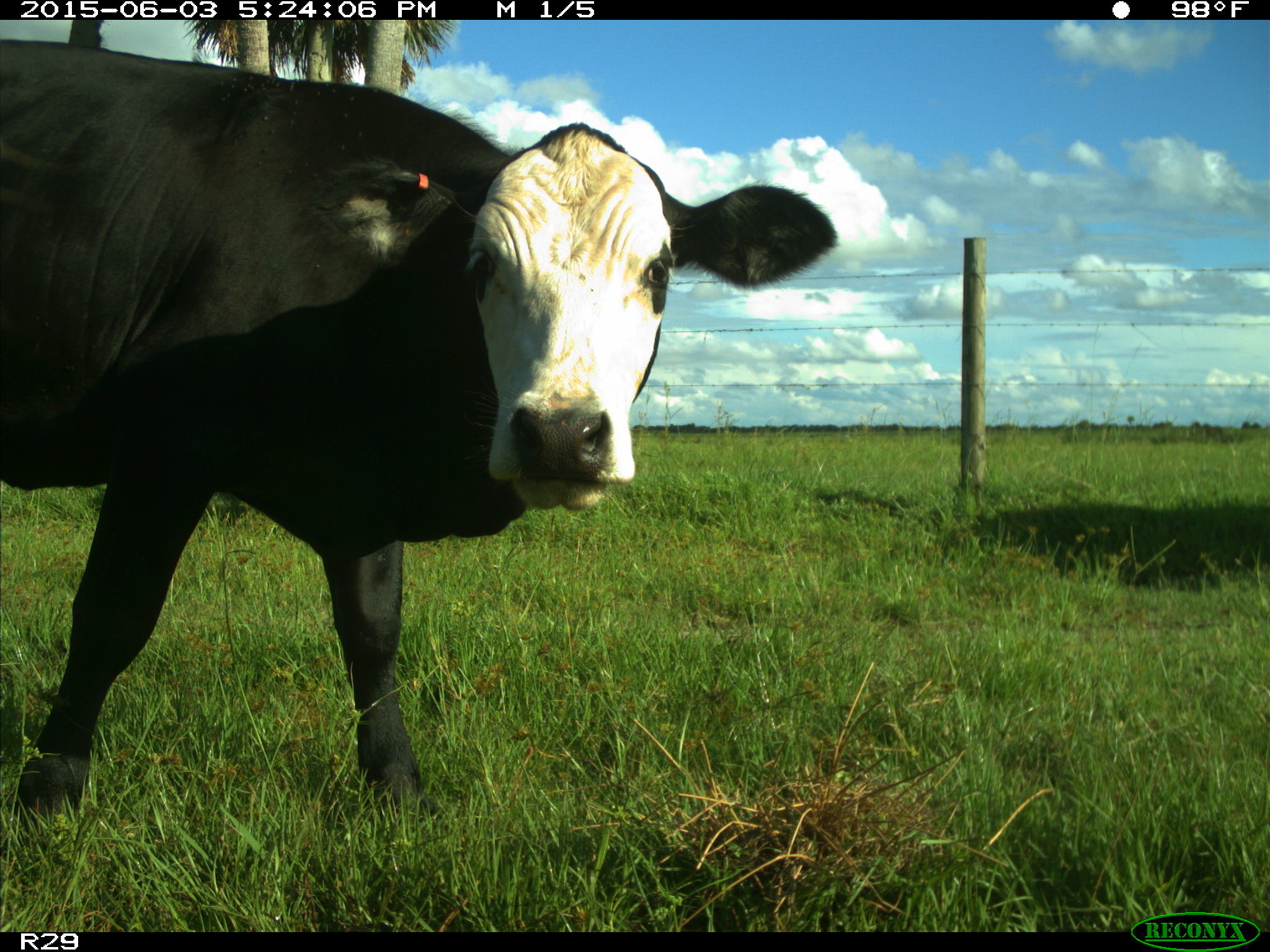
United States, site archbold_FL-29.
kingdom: Animalia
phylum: Chordata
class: Mammalia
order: Artiodactyla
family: Bovidae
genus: Bos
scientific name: Bos taurus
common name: domestic cow